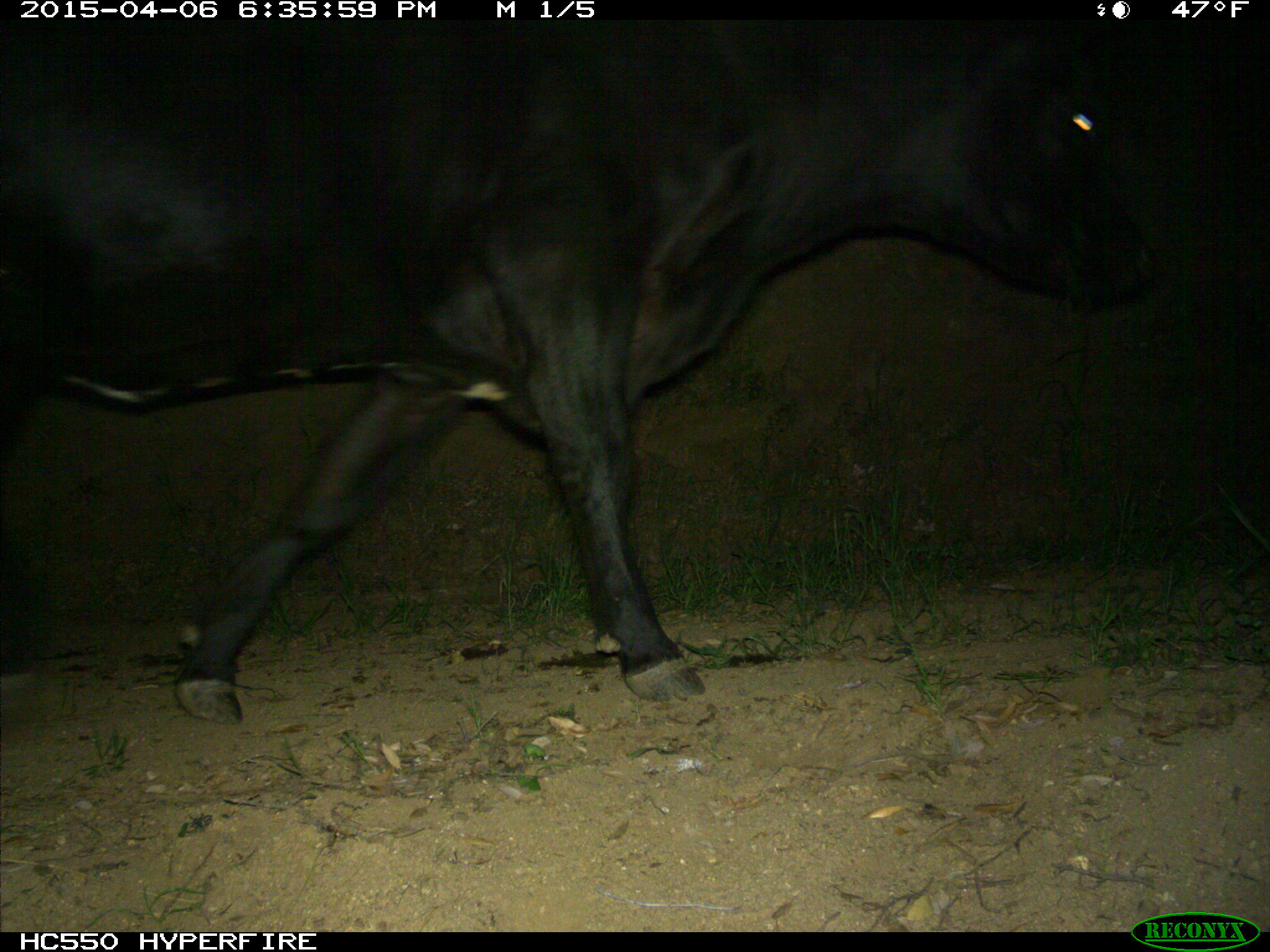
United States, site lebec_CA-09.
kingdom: Animalia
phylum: Chordata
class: Mammalia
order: Artiodactyla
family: Bovidae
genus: Bos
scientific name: Bos taurus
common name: domestic cow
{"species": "Bos taurus (domestic cow)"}